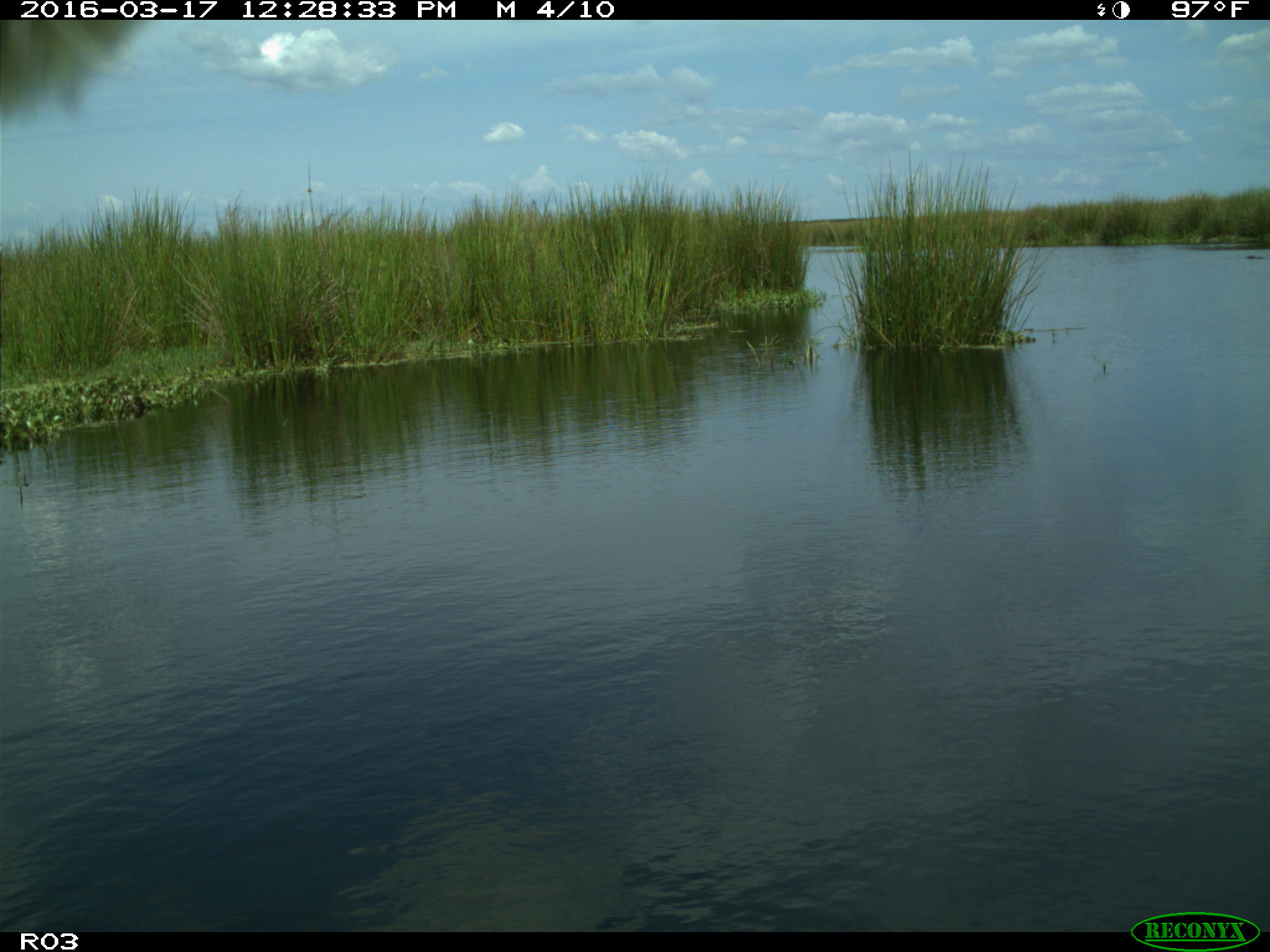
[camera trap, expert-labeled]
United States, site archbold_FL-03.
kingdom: Animalia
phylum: Chordata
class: Mammalia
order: Artiodactyla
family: Bovidae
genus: Bos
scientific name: Bos taurus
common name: domestic cow